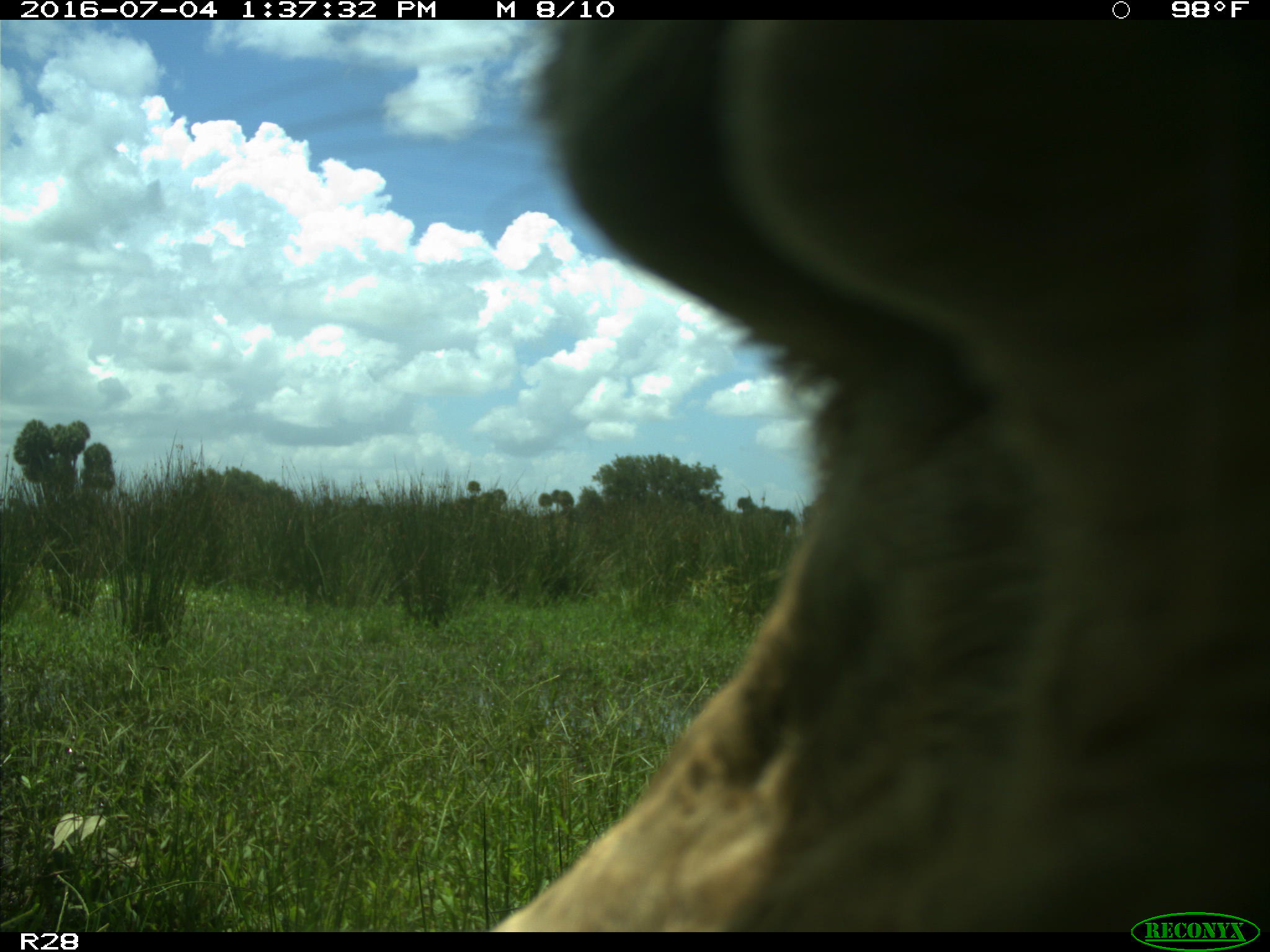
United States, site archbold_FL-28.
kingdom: Animalia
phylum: Chordata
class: Mammalia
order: Artiodactyla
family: Bovidae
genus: Bos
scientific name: Bos taurus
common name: domestic cow